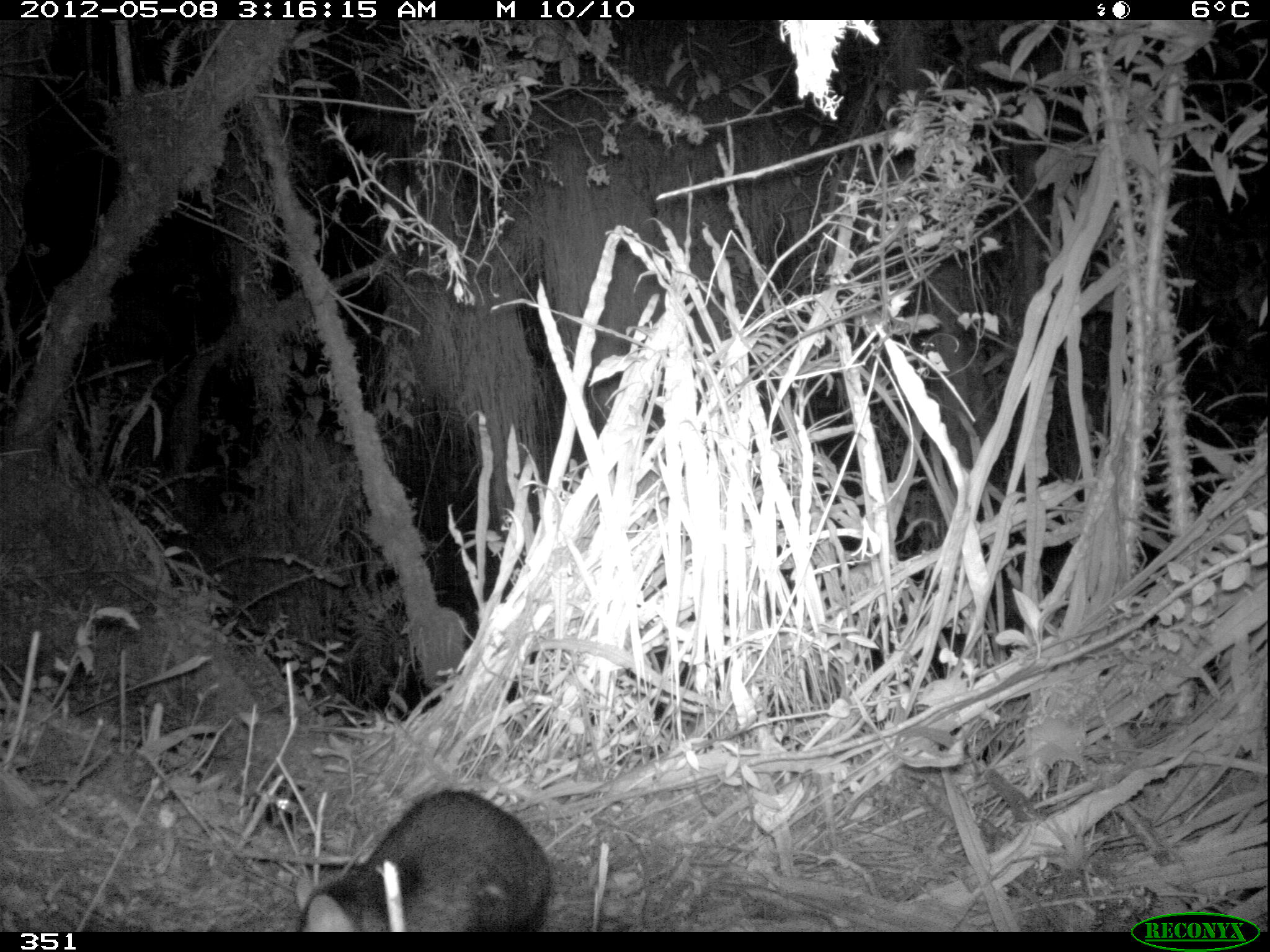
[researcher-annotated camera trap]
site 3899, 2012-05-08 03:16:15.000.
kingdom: Animalia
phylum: Chordata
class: Mammalia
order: Didelphimorphia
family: Didelphidae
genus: Didelphis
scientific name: Didelphis pernigra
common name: andean white-eared opossum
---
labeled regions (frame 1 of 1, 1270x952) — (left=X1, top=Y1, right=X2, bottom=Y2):
didelphis pernigra: (left=294, top=789, right=553, bottom=932)